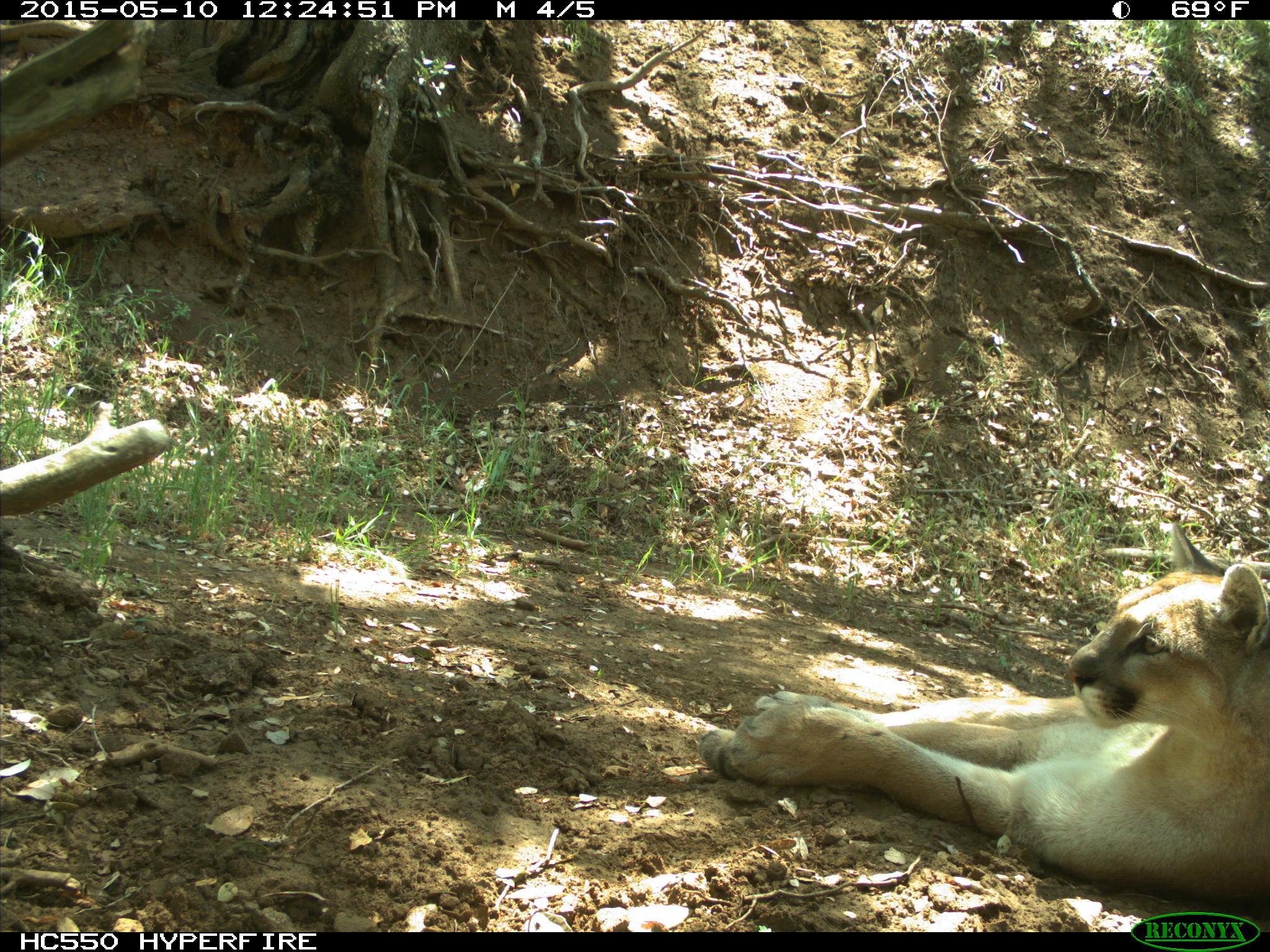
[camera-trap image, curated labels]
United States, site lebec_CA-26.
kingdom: Animalia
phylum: Chordata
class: Mammalia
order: Carnivora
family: Felidae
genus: Puma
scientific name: Puma concolor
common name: mountain lion